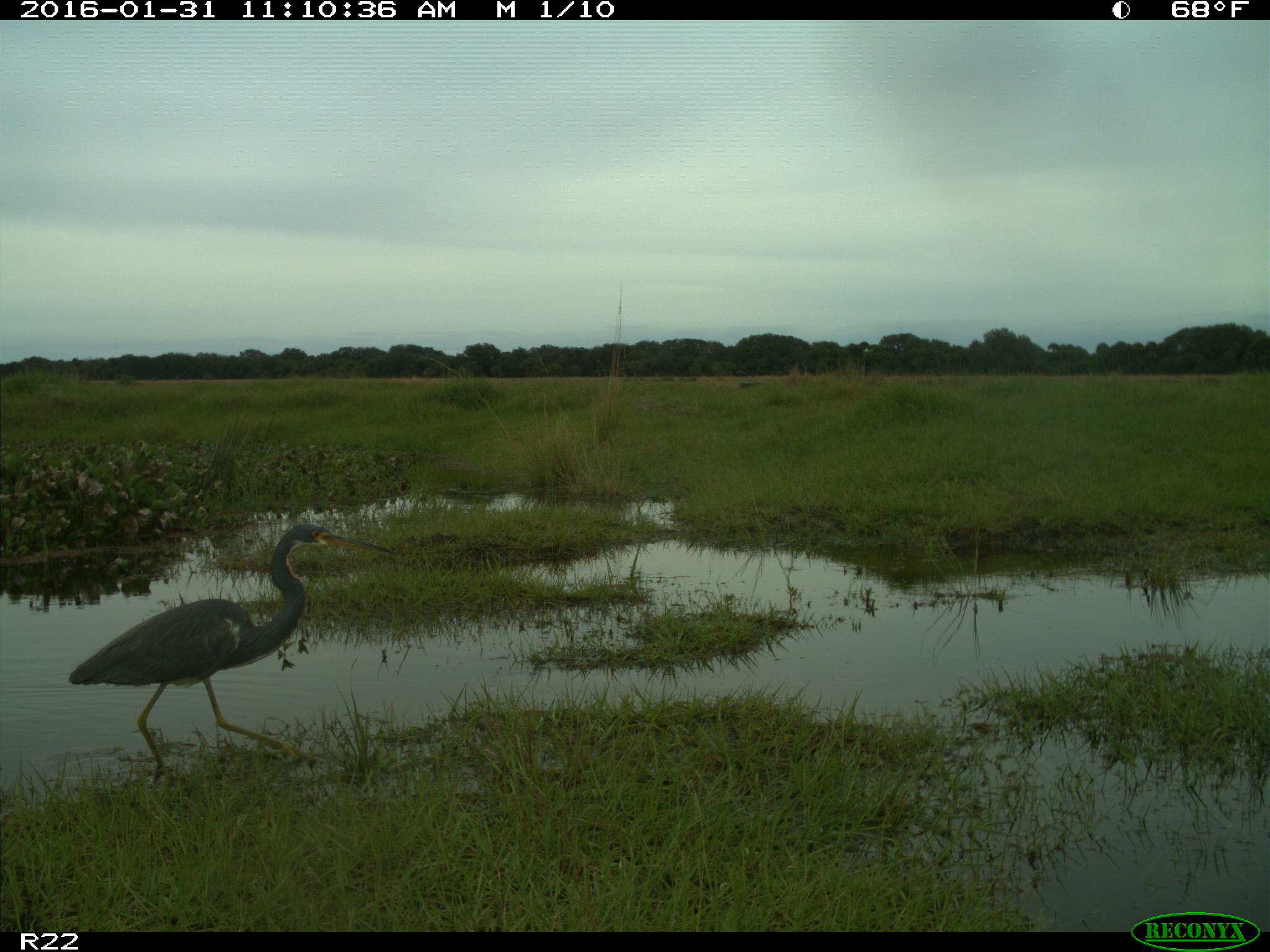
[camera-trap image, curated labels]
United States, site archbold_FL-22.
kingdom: Animalia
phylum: Chordata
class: Aves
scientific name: Aves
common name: birds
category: unidentified bird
Unidentified bird (birds) (Aves).